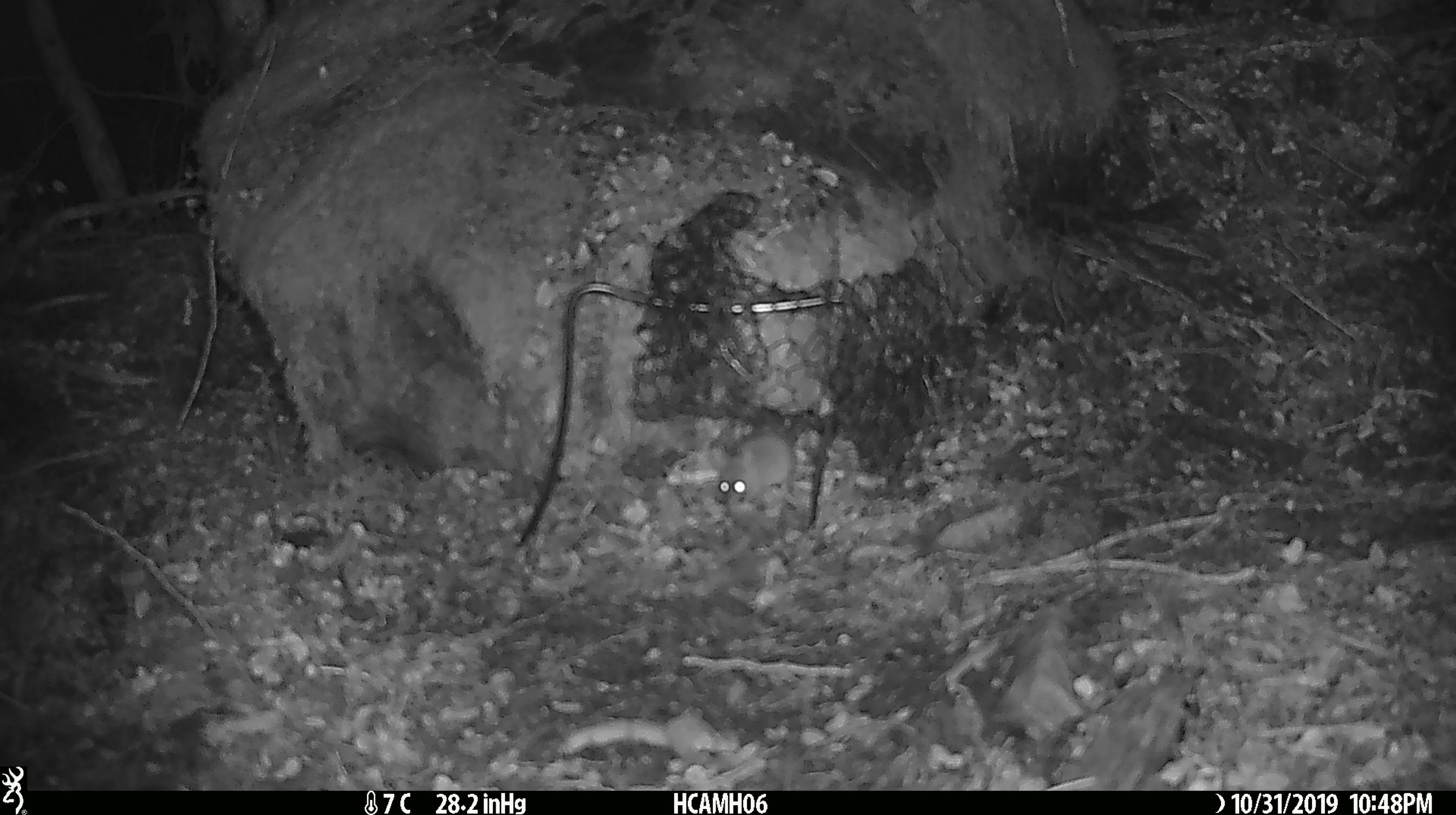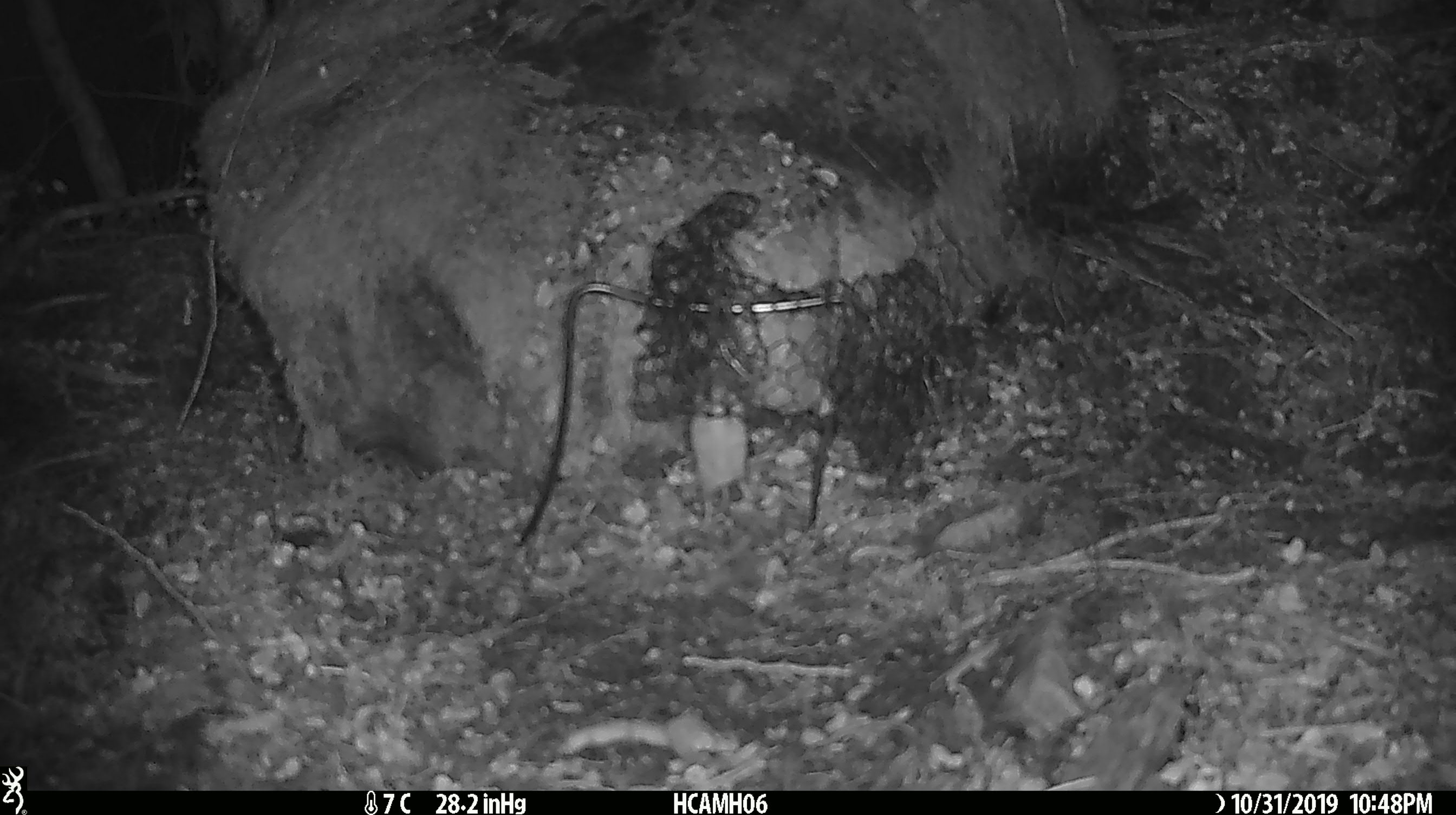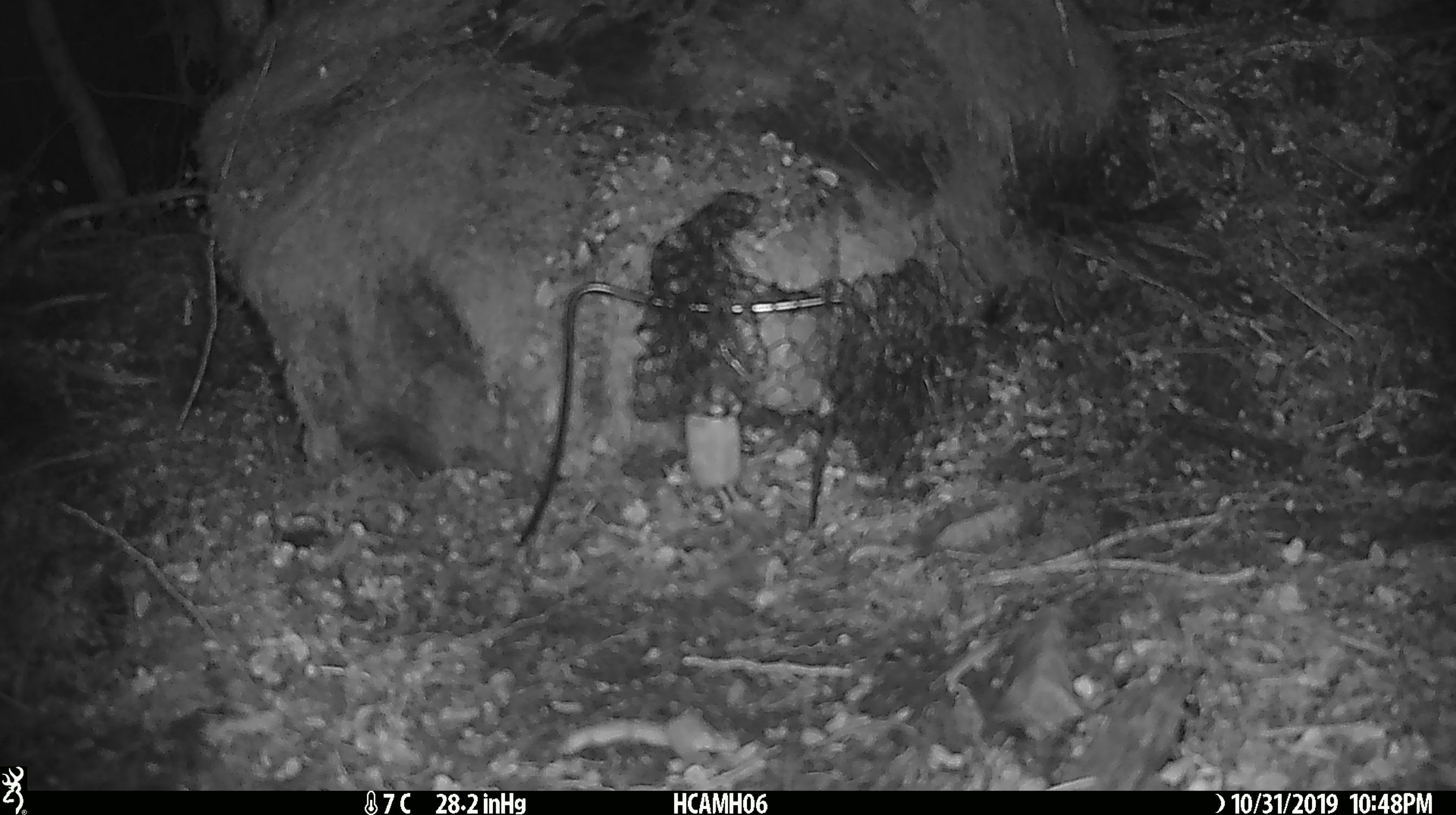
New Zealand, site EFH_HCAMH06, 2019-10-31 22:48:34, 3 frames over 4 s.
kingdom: Animalia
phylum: Chordata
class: Mammalia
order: Rodentia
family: Muridae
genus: Mus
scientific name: Mus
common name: mouse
Mouse (Mus).